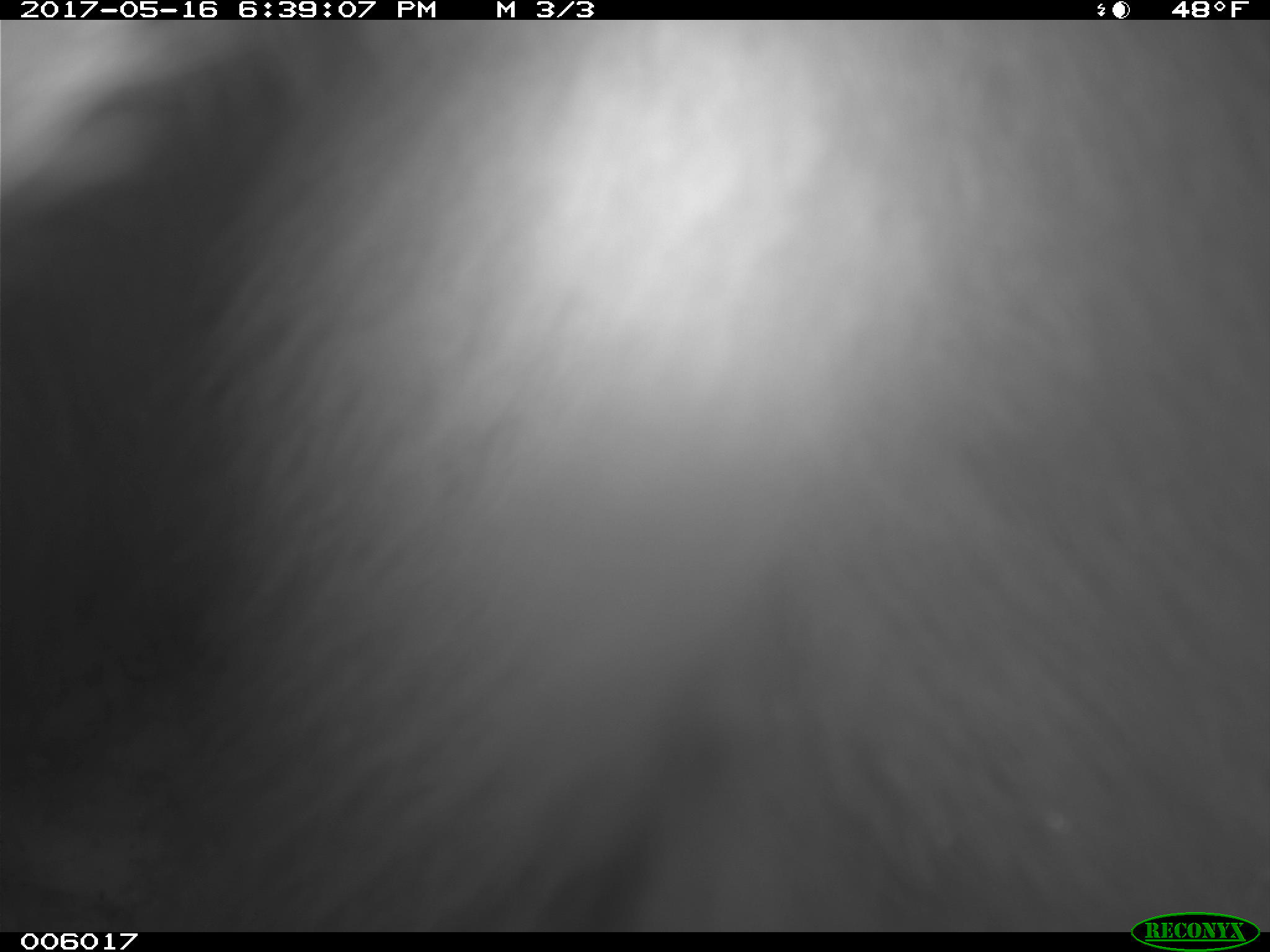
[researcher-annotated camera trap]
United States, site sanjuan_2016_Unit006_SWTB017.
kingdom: Animalia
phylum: Chordata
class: Mammalia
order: Carnivora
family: Ursidae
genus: Ursus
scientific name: Ursus americanus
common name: american black bear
Ursus americanus (american black bear).